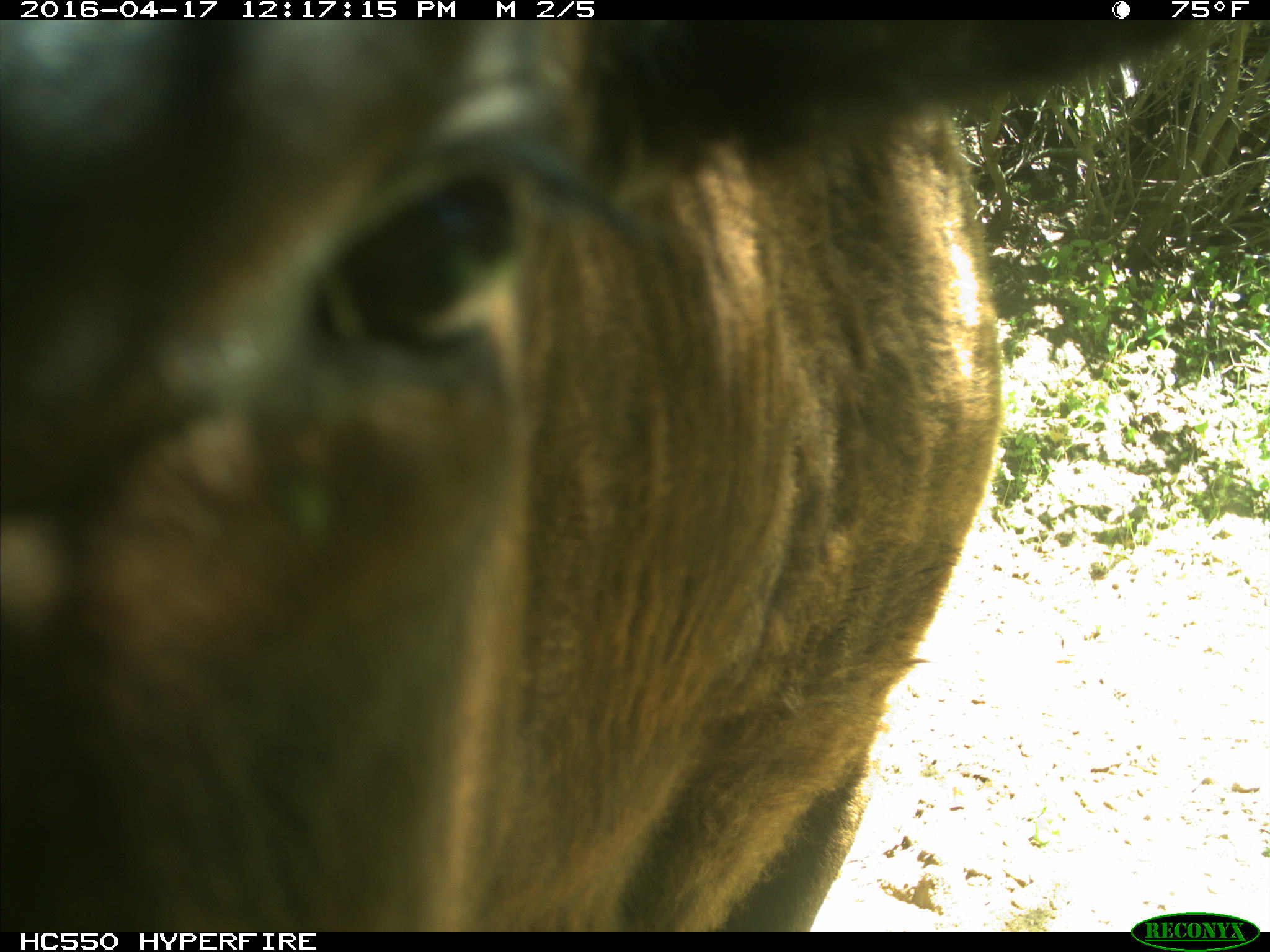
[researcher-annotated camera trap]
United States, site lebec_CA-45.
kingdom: Animalia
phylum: Chordata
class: Mammalia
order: Artiodactyla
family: Bovidae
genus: Bos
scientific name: Bos taurus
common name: domestic cow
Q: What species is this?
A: Bos taurus (domestic cow).